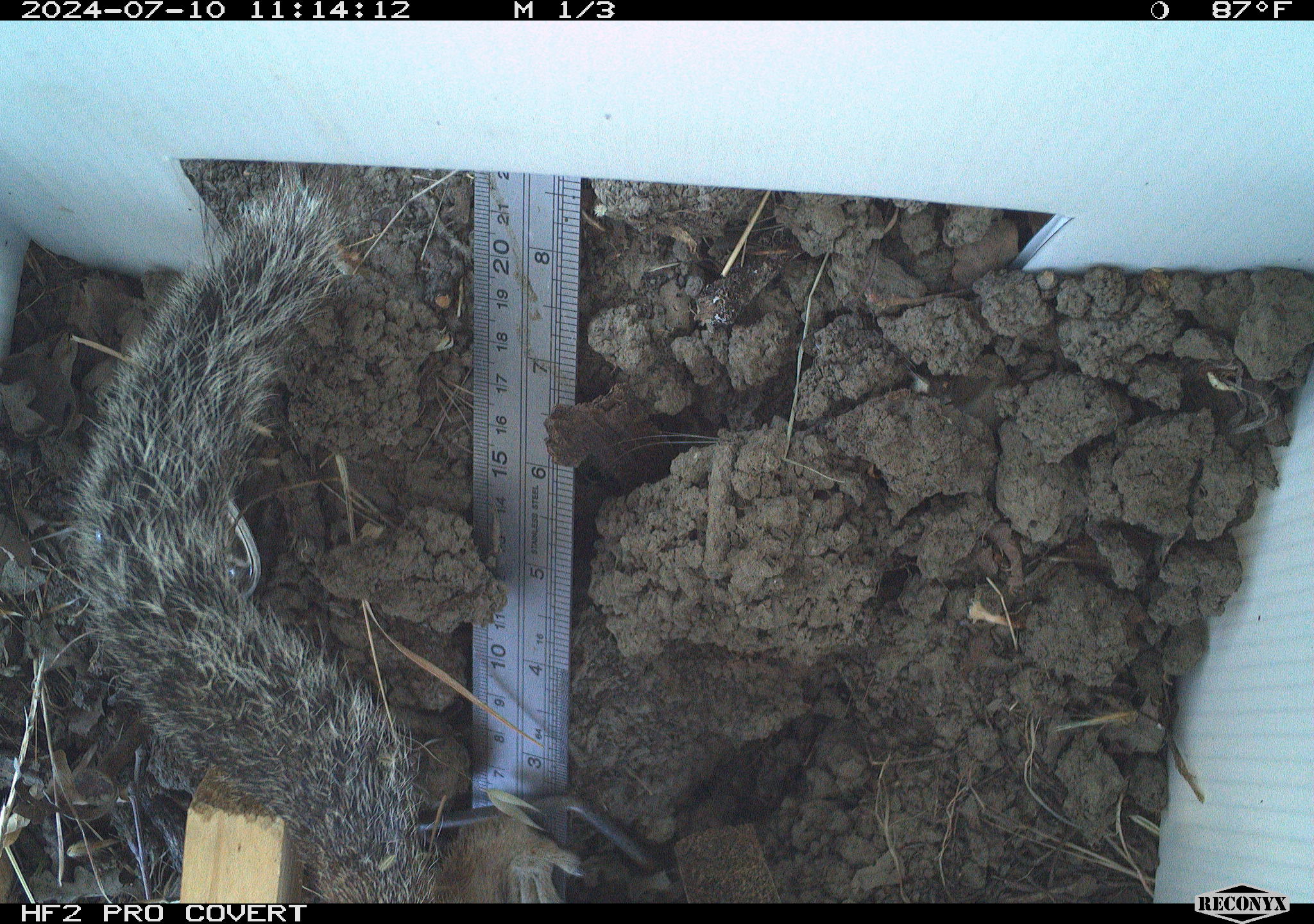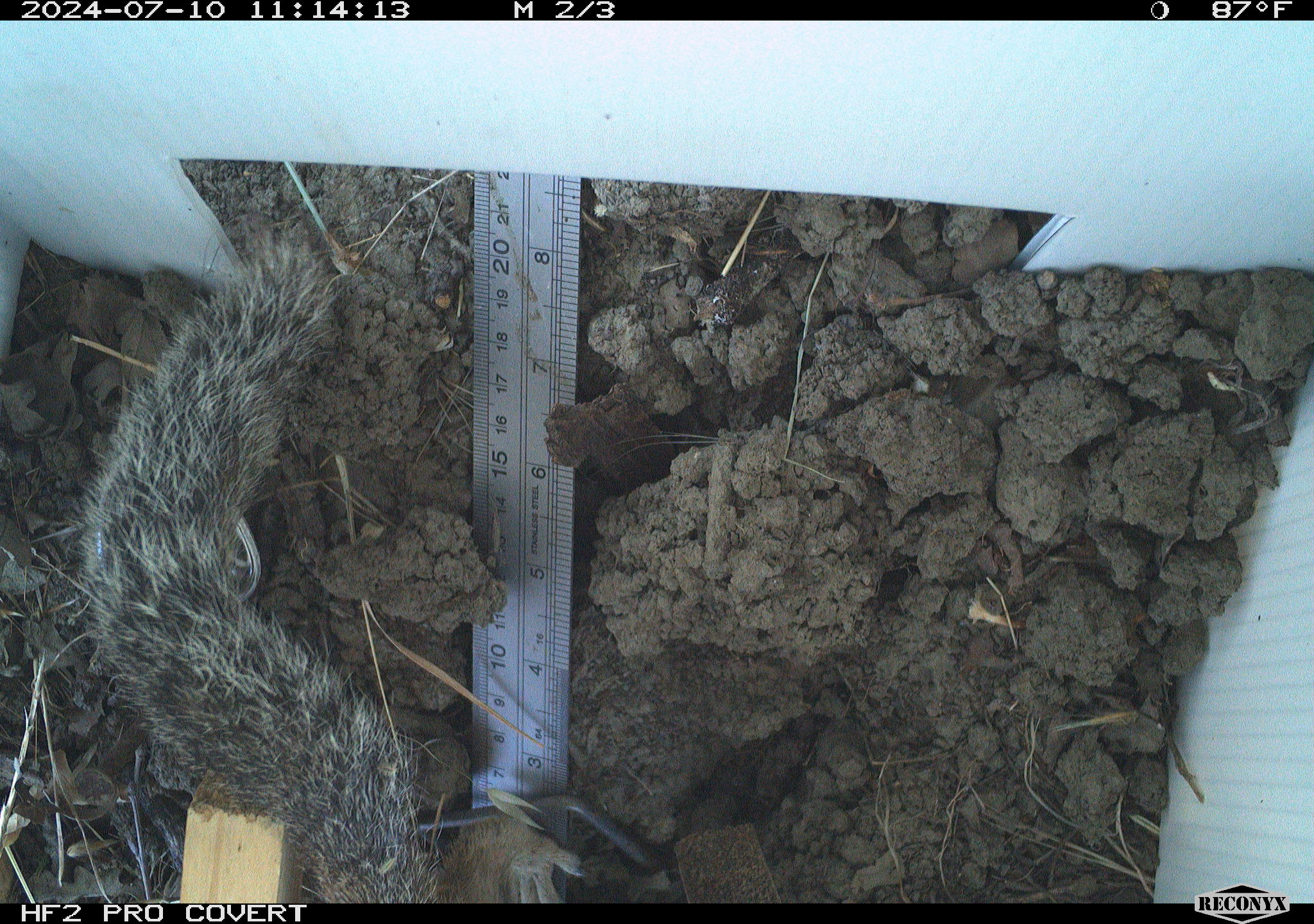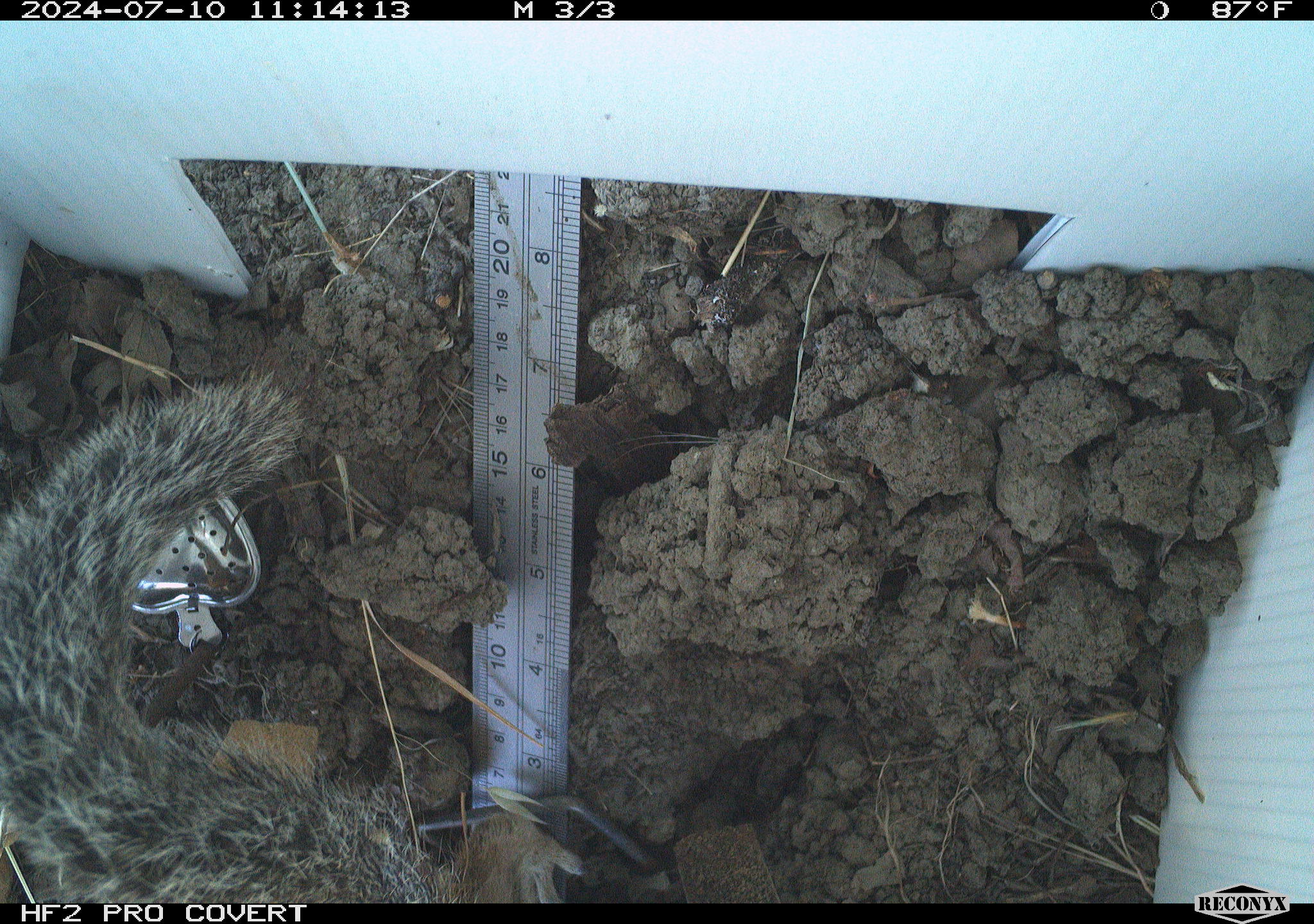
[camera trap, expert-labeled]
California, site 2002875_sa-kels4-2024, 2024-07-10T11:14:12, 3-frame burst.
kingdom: Animalia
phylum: Chordata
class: Mammalia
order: Rodentia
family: Sciuridae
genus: Otospermophilus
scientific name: Otospermophilus beecheyi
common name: california ground squirrel